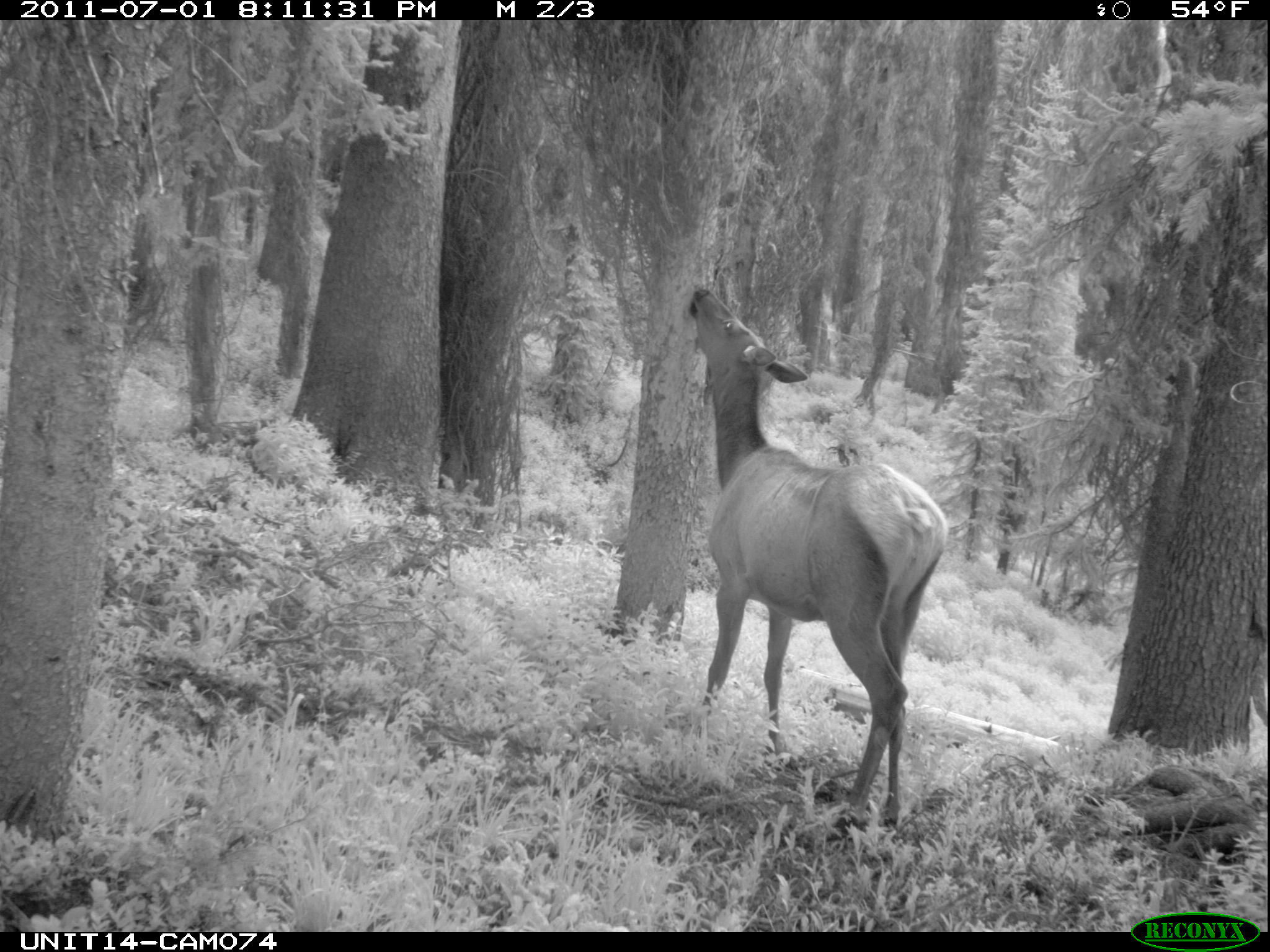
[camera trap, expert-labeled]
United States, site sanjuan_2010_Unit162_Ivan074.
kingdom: Animalia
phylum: Chordata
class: Mammalia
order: Artiodactyla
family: Cervidae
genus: Cervus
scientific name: Cervus elaphus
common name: red deer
Cervus elaphus (red deer).